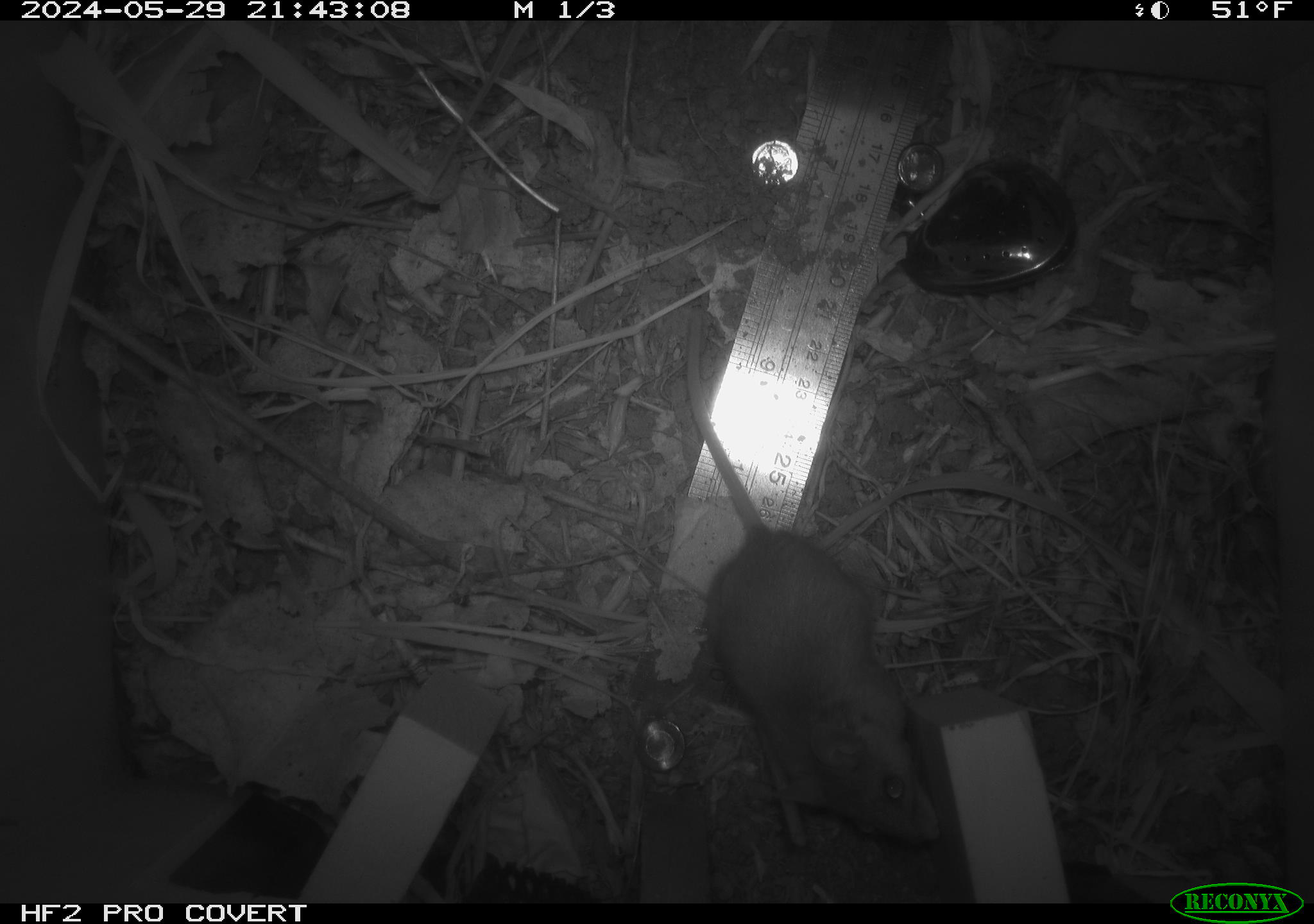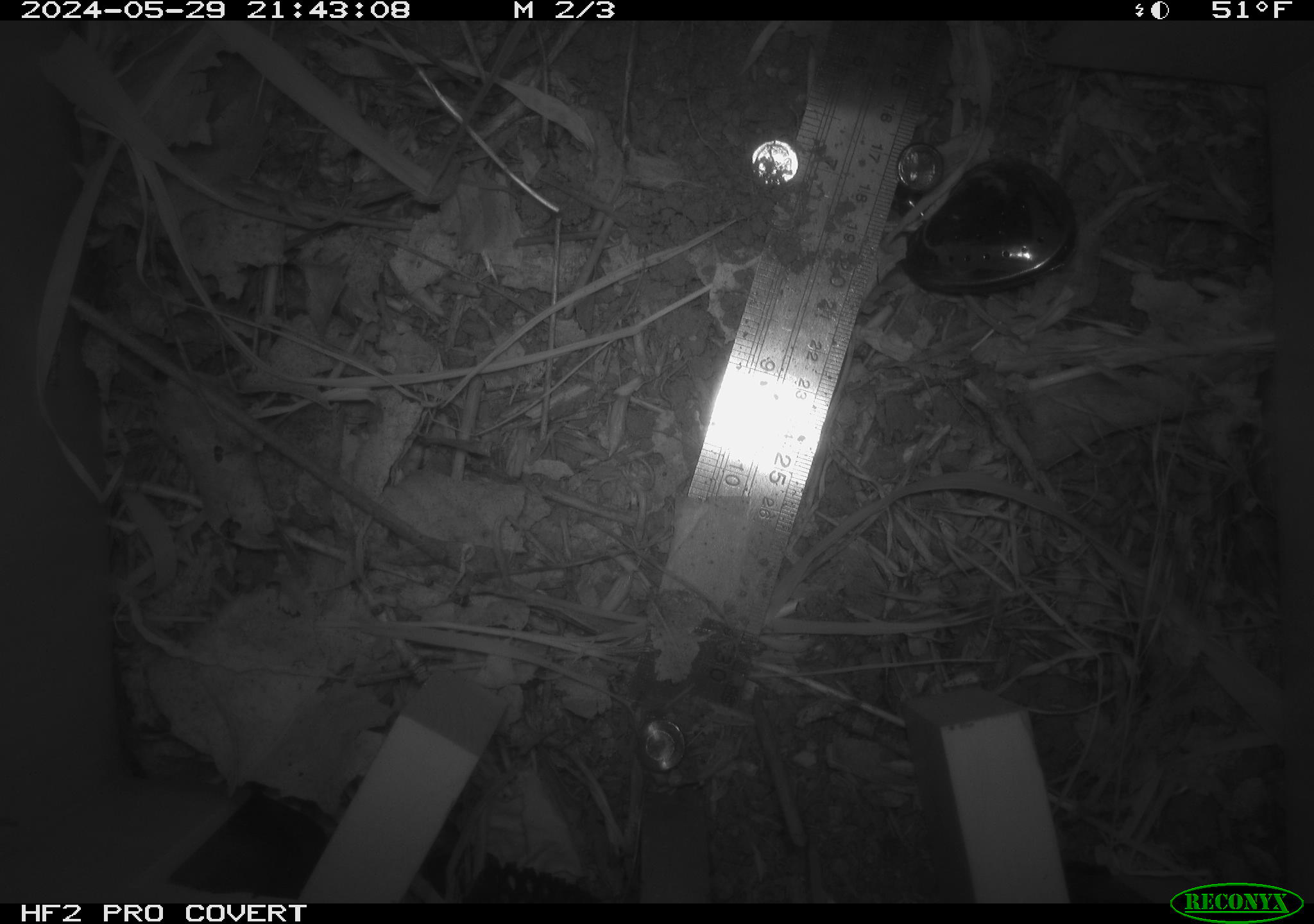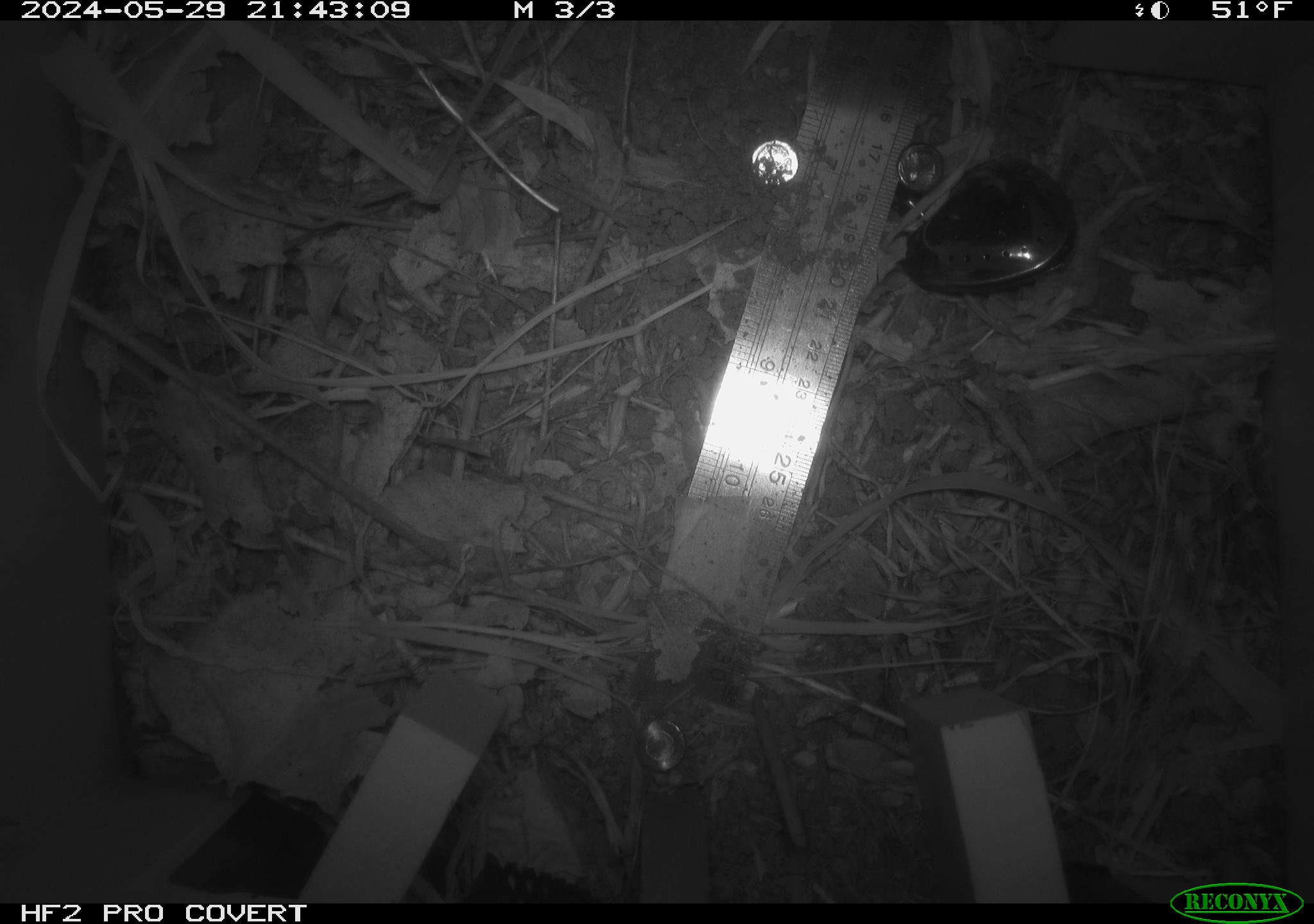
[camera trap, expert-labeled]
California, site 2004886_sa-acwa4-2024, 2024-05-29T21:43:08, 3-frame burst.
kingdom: Animalia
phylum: Chordata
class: Mammalia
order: Rodentia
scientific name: Rodentia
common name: mouse species